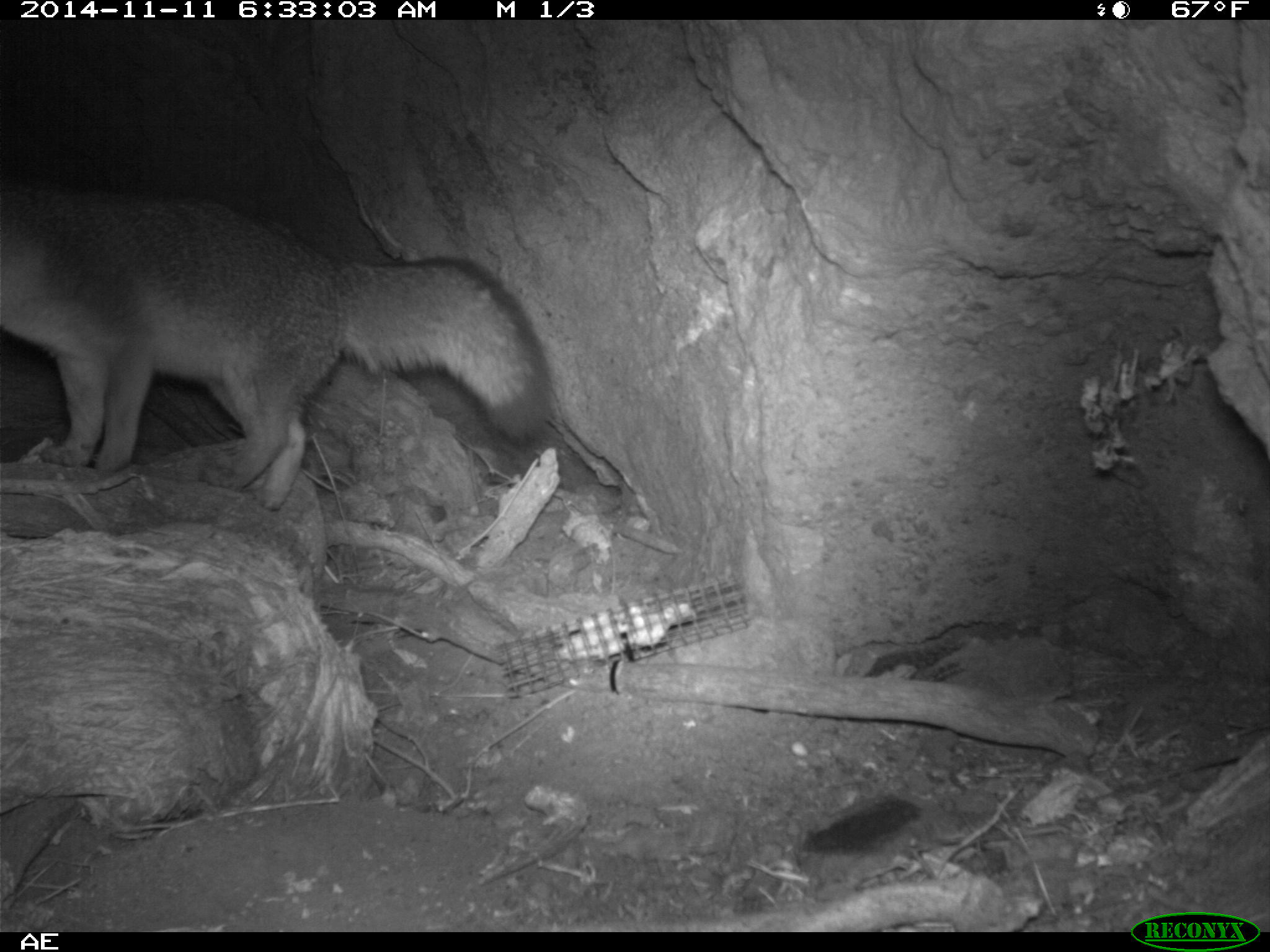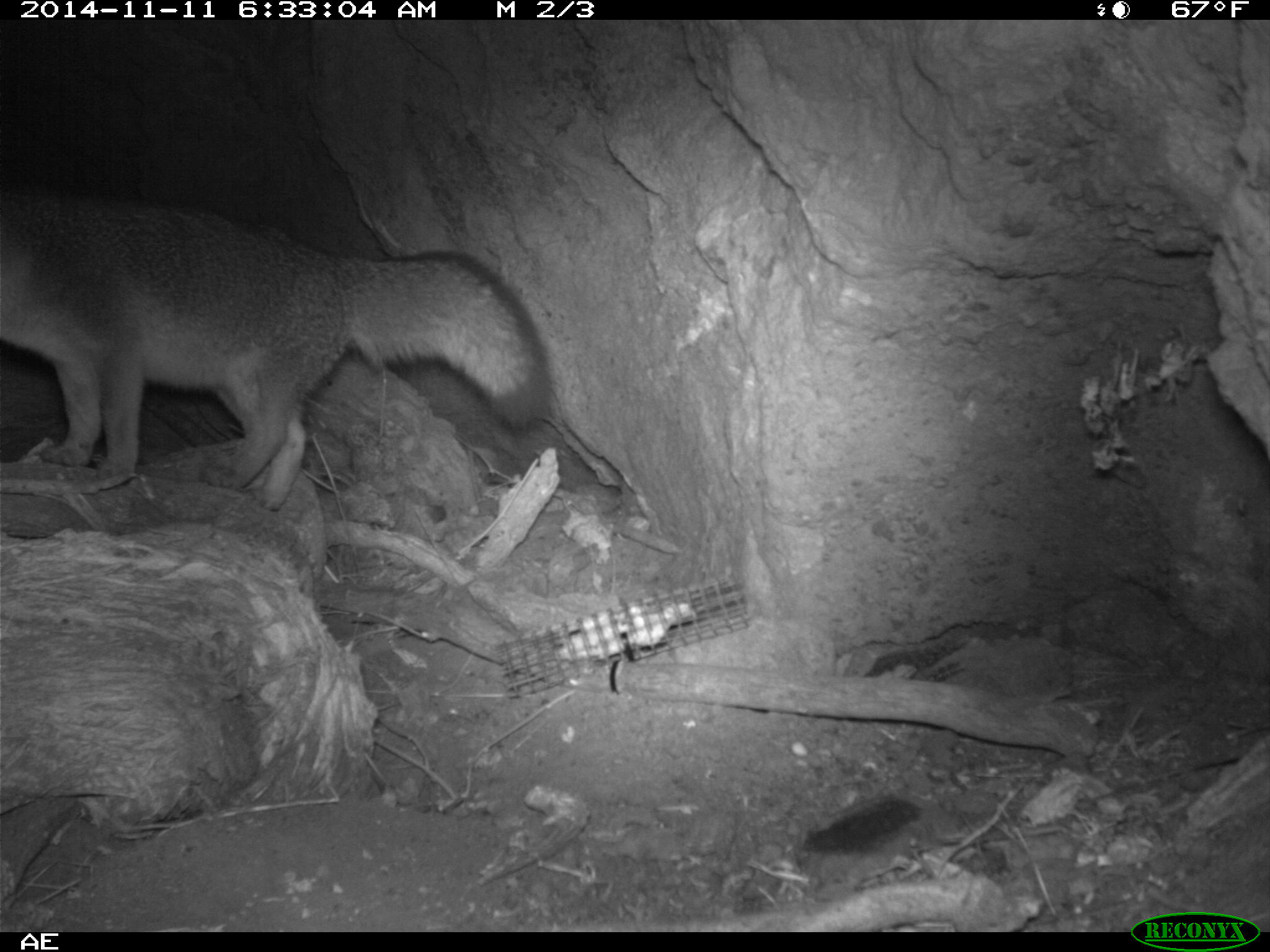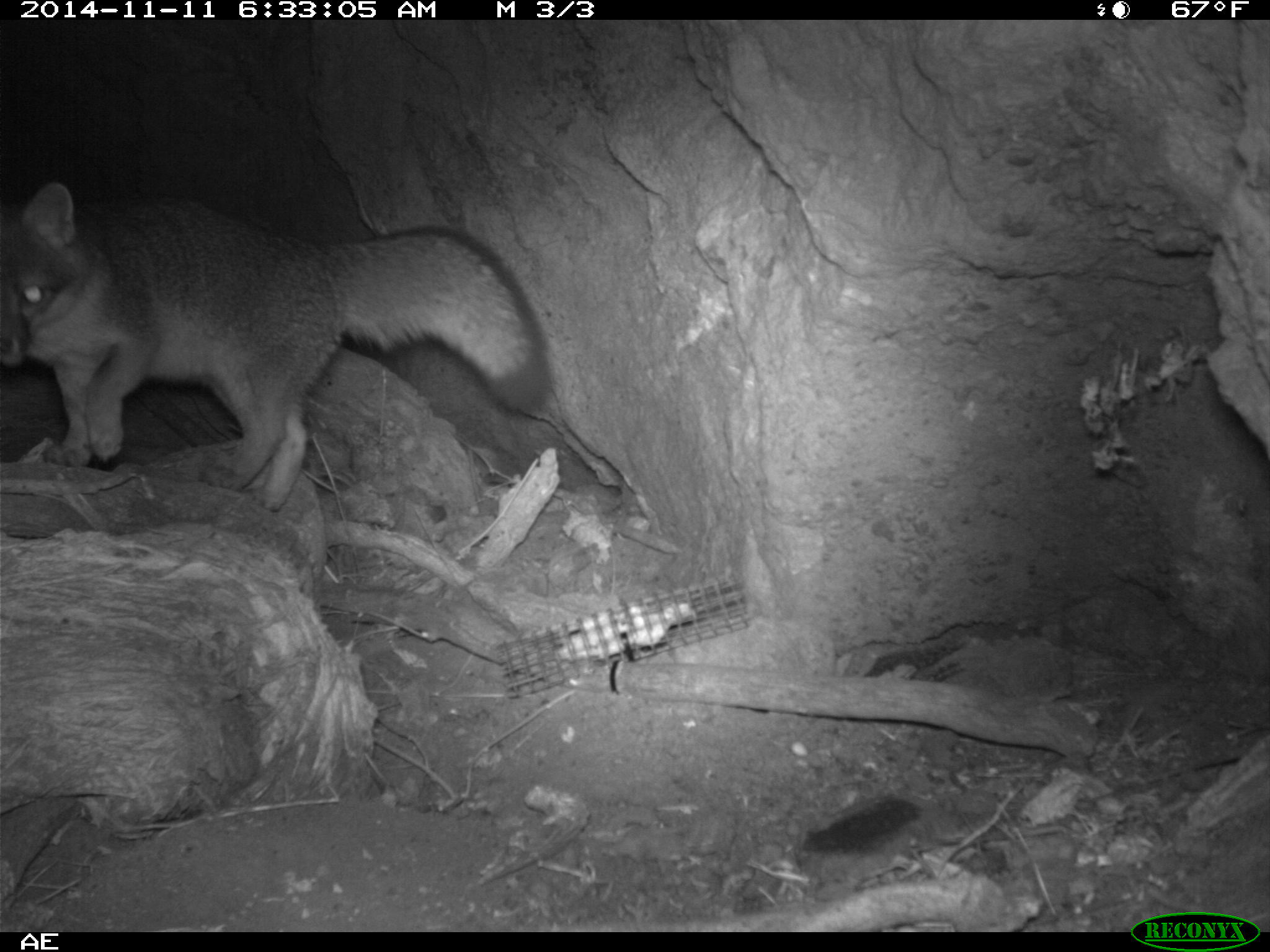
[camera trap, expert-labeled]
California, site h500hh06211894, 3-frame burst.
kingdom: Animalia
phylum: Chordata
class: Mammalia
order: Carnivora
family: Canidae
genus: Urocyon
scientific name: Urocyon littoralis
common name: island fox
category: fox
Fox (island fox) (Urocyon littoralis).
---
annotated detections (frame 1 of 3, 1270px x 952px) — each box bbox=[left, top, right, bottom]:
fox: bbox=[0, 162, 550, 510]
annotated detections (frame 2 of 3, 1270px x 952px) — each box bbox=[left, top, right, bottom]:
fox: bbox=[0, 162, 550, 513]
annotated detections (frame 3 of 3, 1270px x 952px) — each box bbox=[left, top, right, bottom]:
fox: bbox=[0, 177, 549, 513]